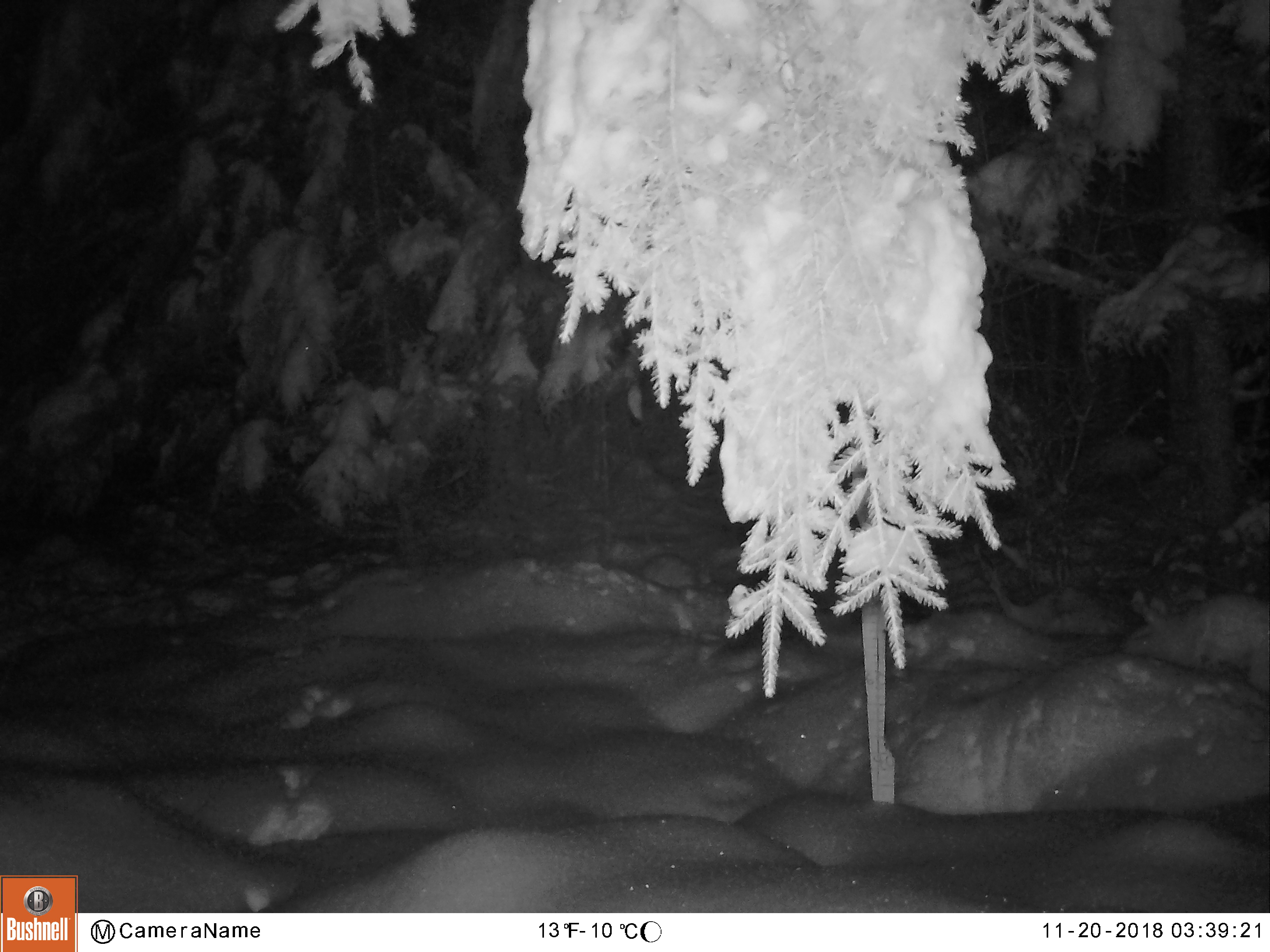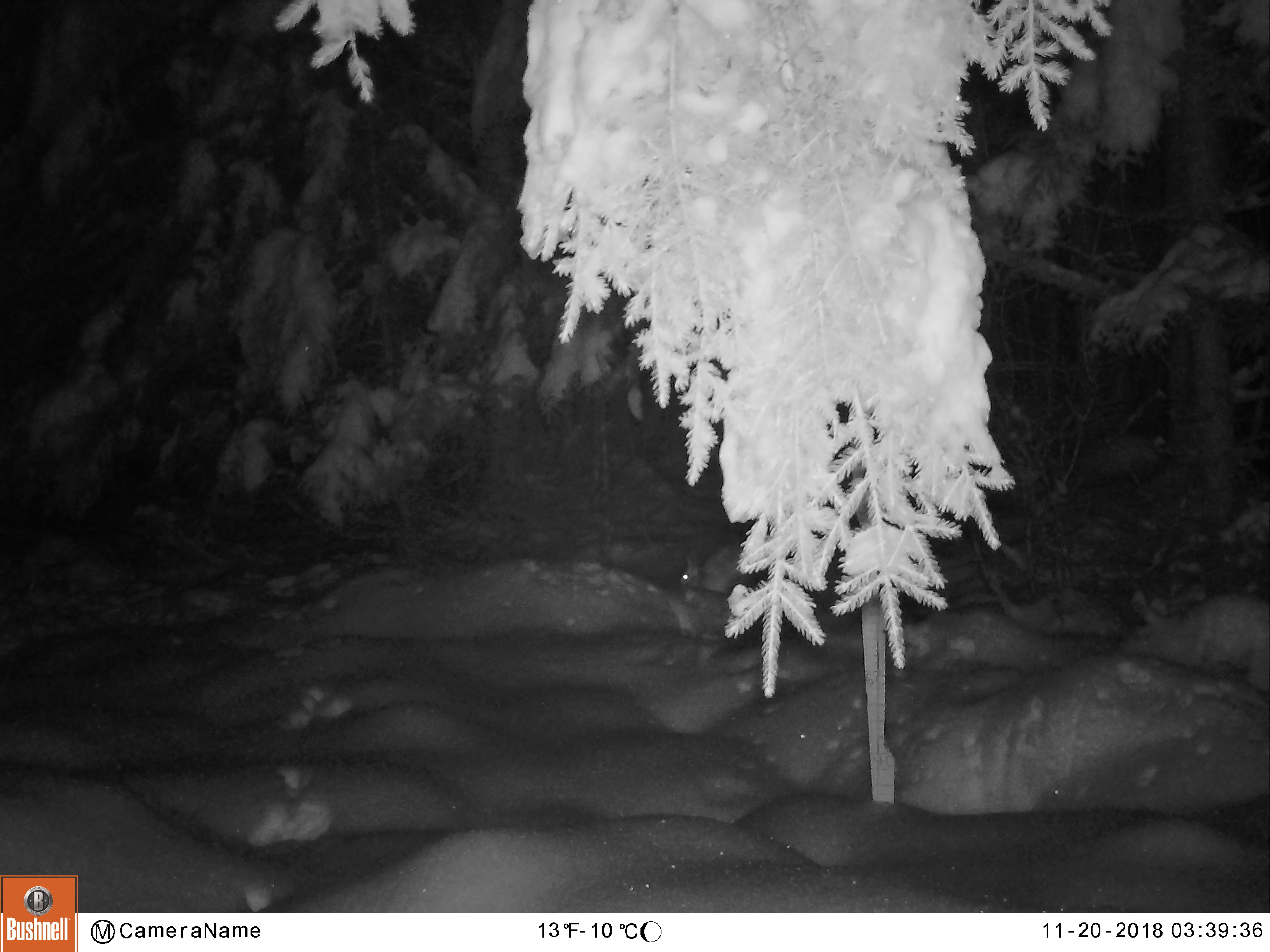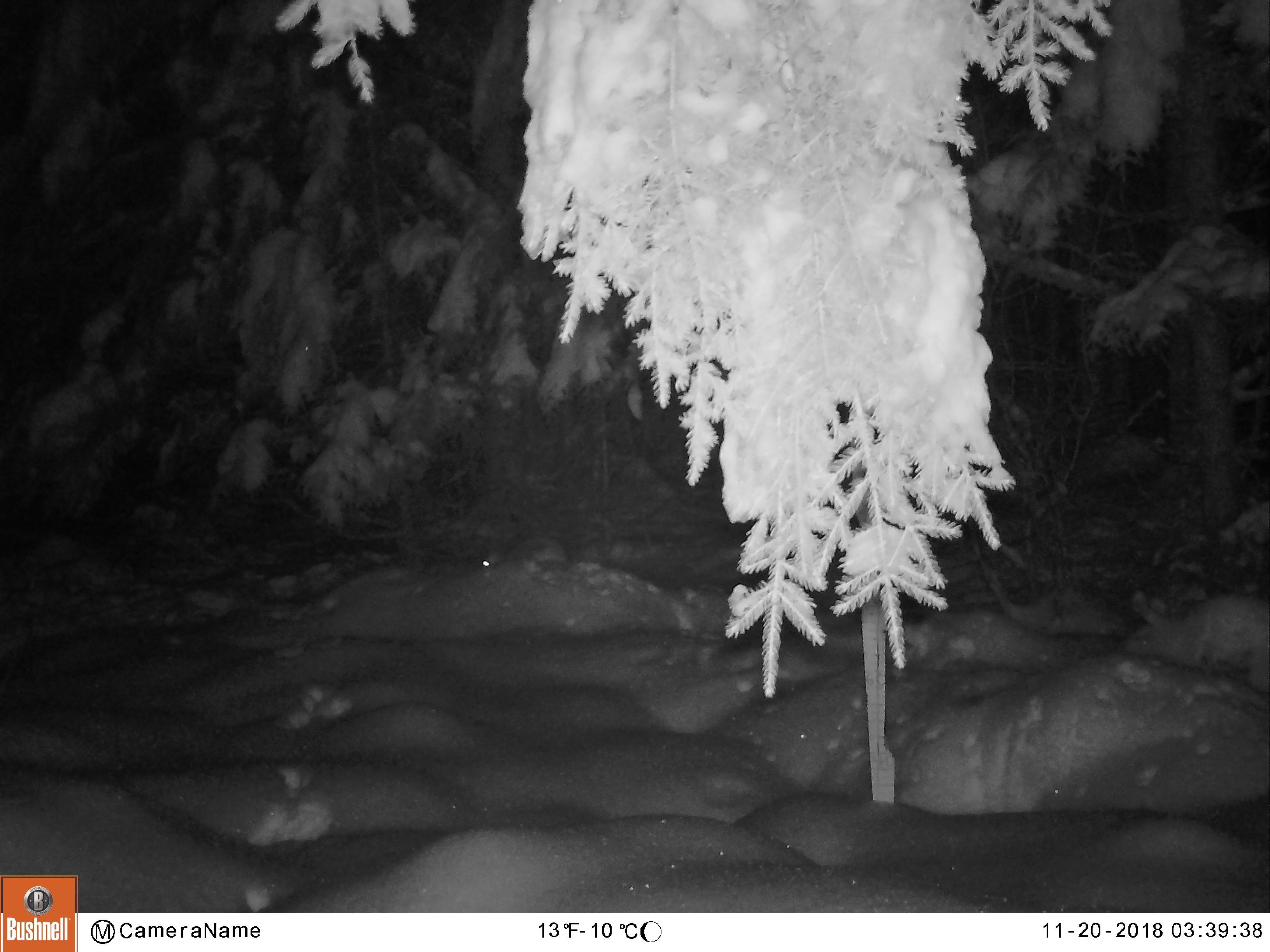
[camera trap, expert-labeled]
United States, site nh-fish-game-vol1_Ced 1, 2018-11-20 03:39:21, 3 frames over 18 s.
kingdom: Animalia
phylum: Chordata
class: Mammalia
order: Lagomorpha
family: Leporidae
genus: Lepus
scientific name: Lepus americanus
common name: snowshoe hare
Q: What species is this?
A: Snowshoe hare (Lepus americanus).